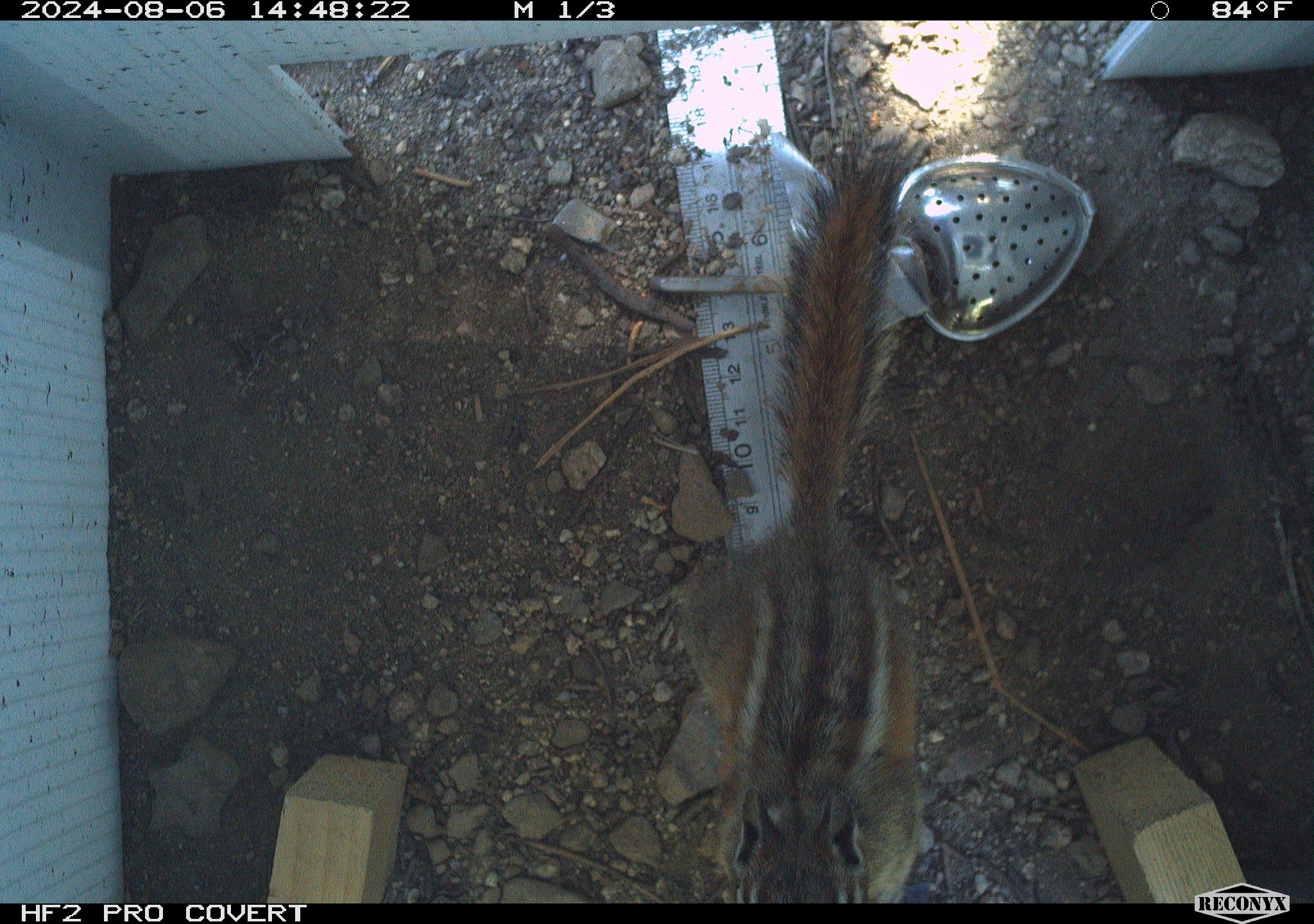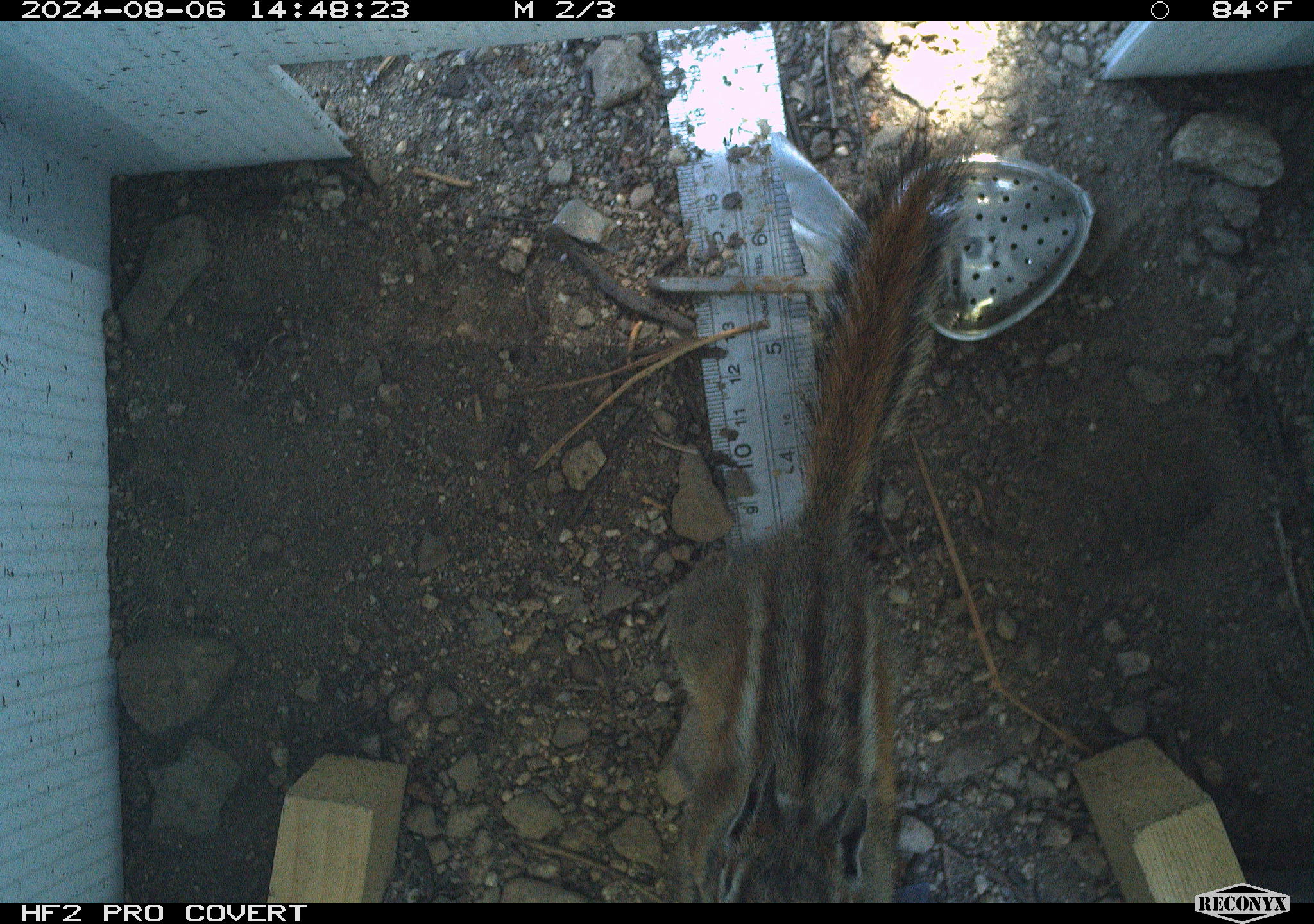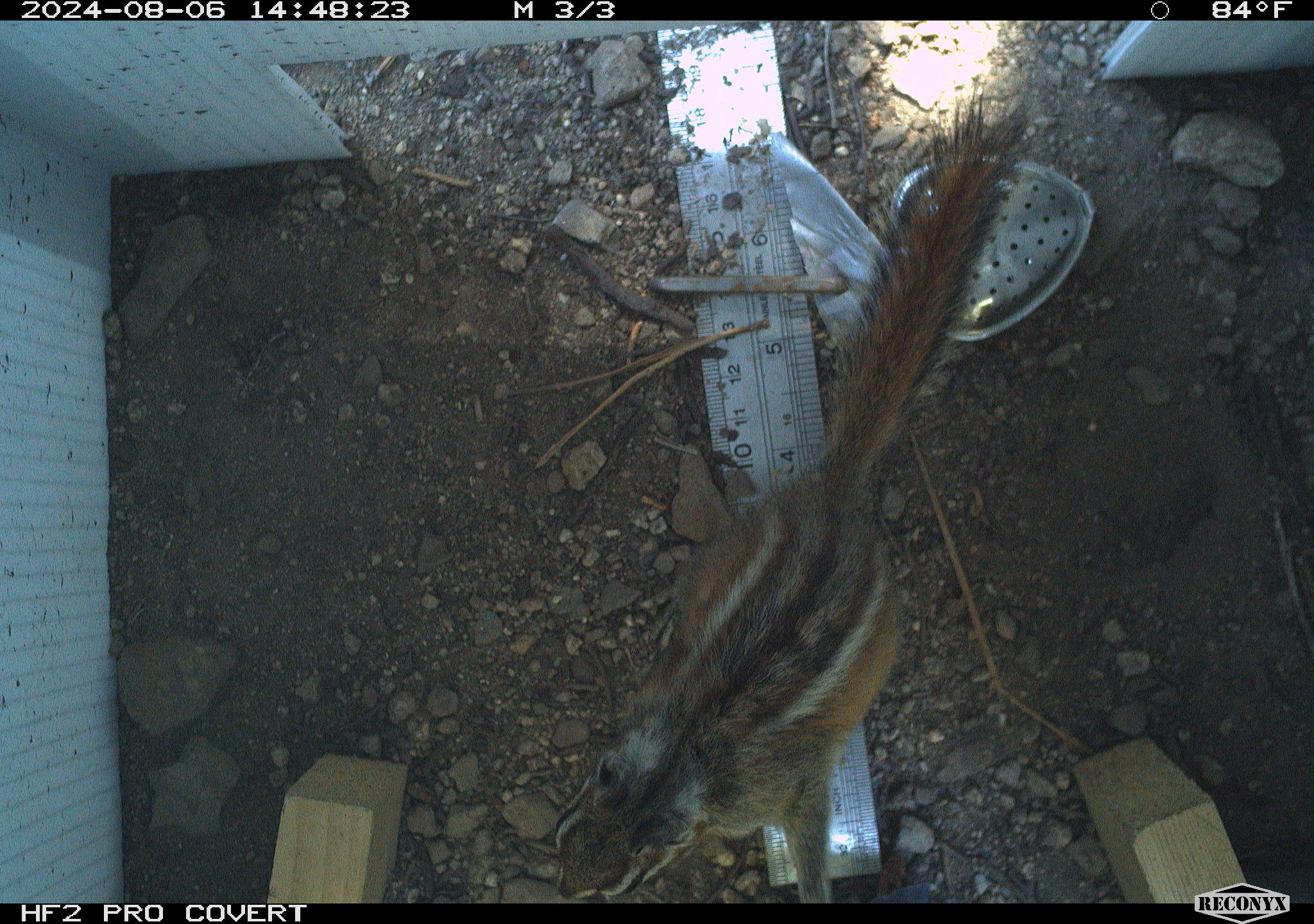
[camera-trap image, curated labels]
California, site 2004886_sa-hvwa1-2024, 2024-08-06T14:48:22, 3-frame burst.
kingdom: Animalia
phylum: Chordata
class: Mammalia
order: Rodentia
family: Sciuridae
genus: Neotamias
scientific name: Neotamias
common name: western chipmunks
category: neotamias species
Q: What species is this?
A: Neotamias species (western chipmunks) (Neotamias).